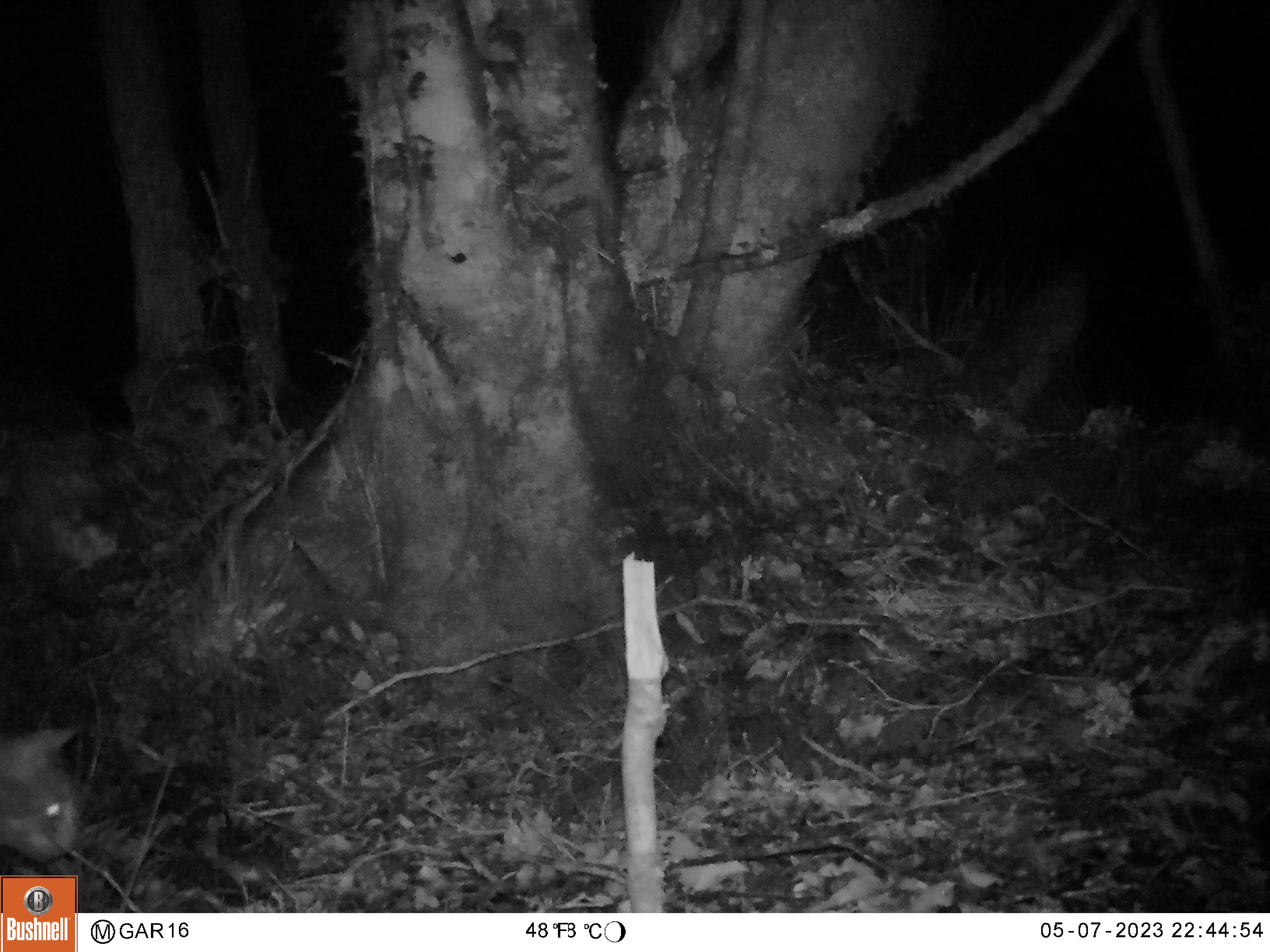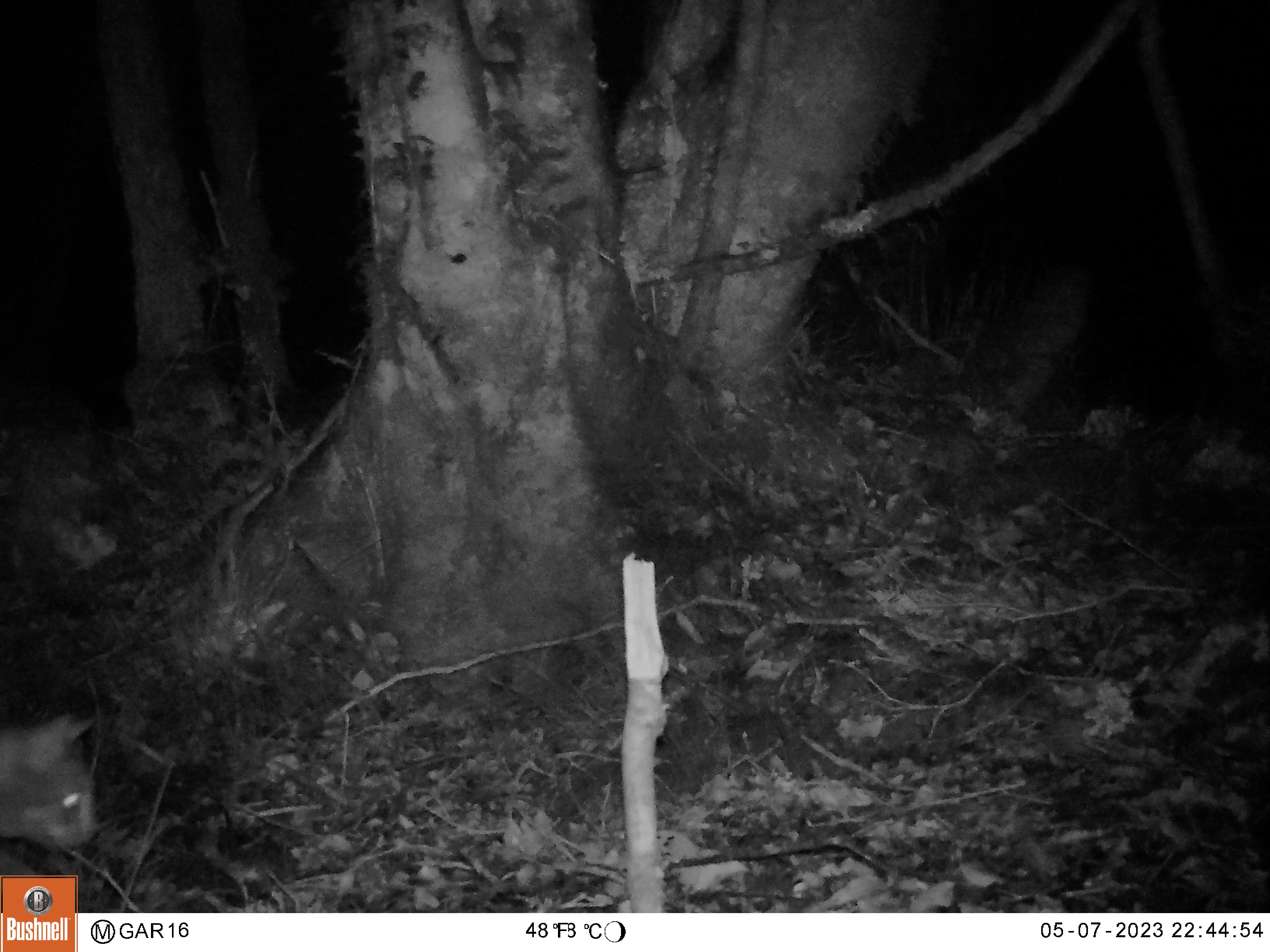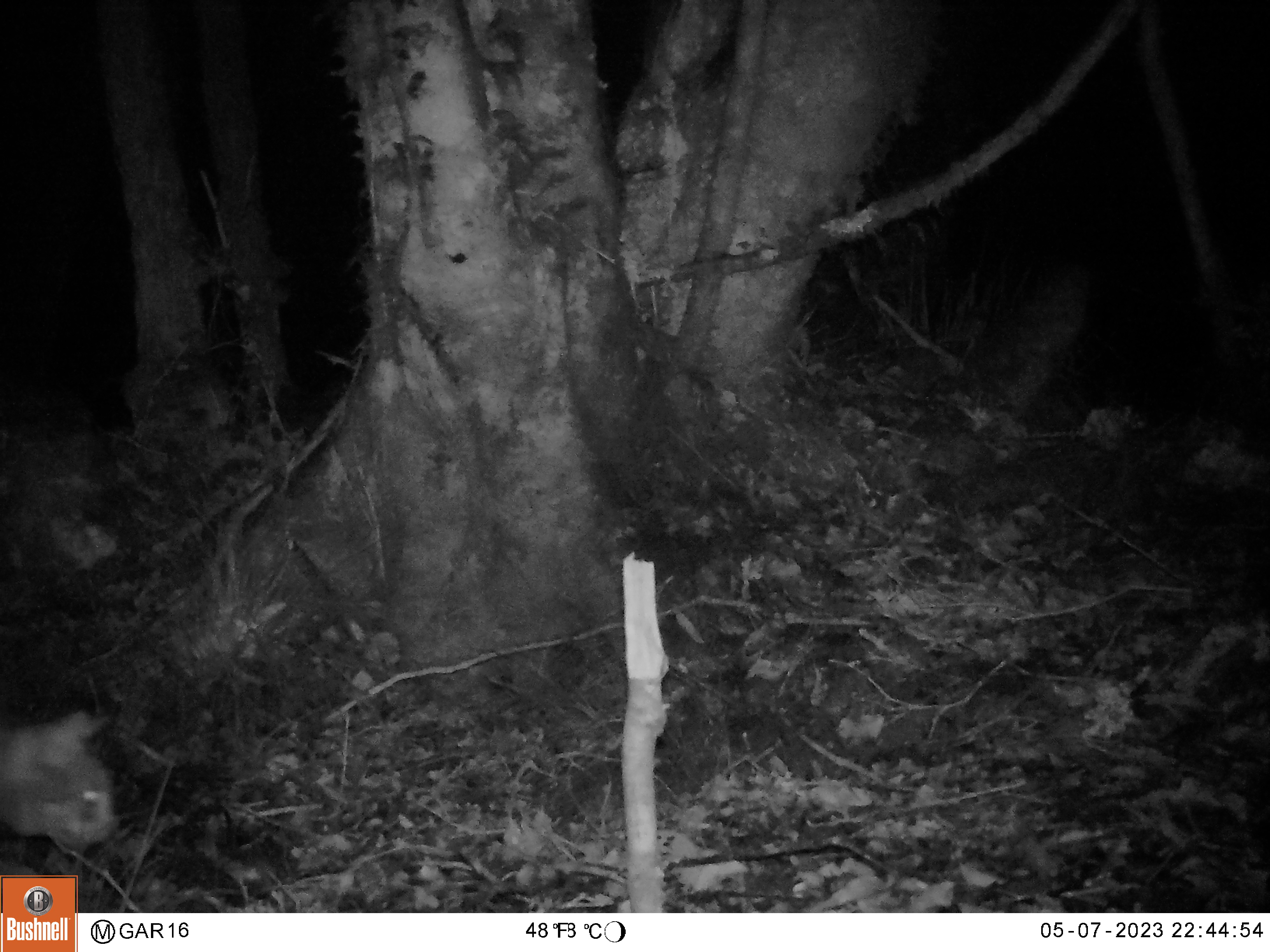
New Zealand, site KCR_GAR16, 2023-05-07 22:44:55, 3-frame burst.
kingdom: Animalia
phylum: Chordata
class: Mammalia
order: Carnivora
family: Felidae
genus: Felis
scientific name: Felis catus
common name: domestic cat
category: cat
Cat (domestic cat) (Felis catus).